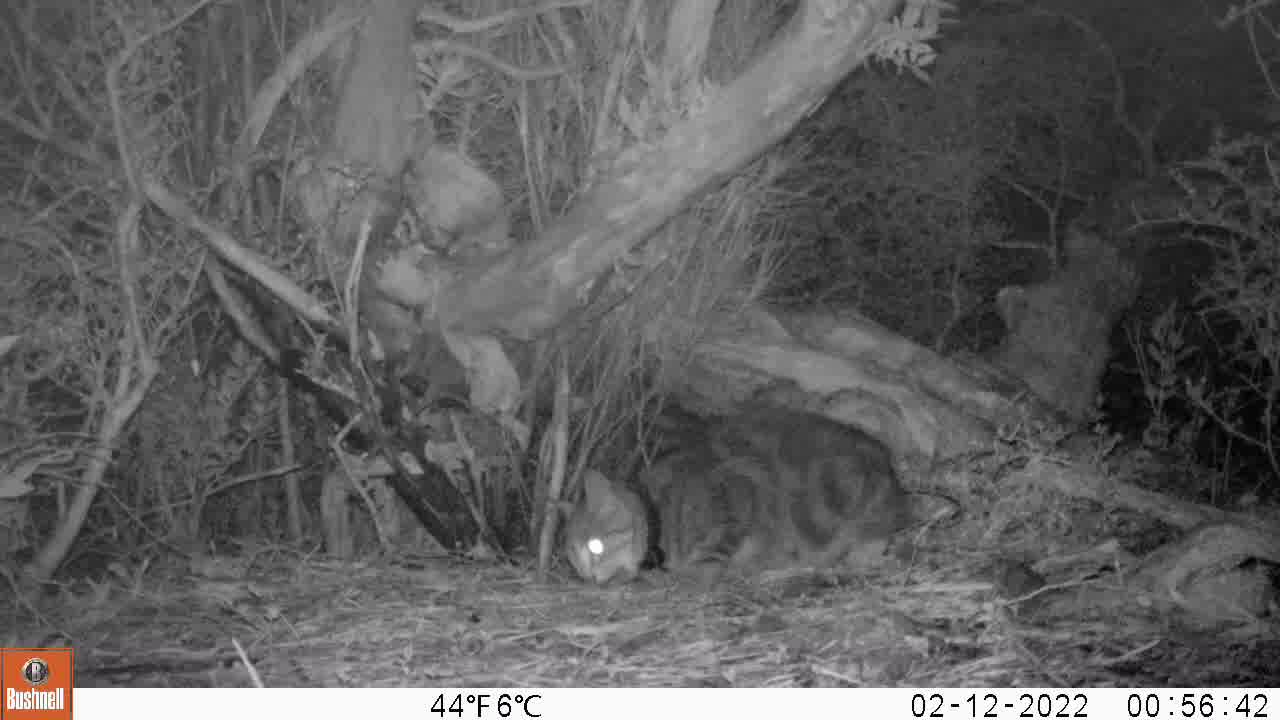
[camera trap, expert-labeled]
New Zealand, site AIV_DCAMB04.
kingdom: Animalia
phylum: Chordata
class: Mammalia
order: Carnivora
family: Felidae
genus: Felis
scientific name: Felis catus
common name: domestic cat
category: cat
Cat (domestic cat) (Felis catus).